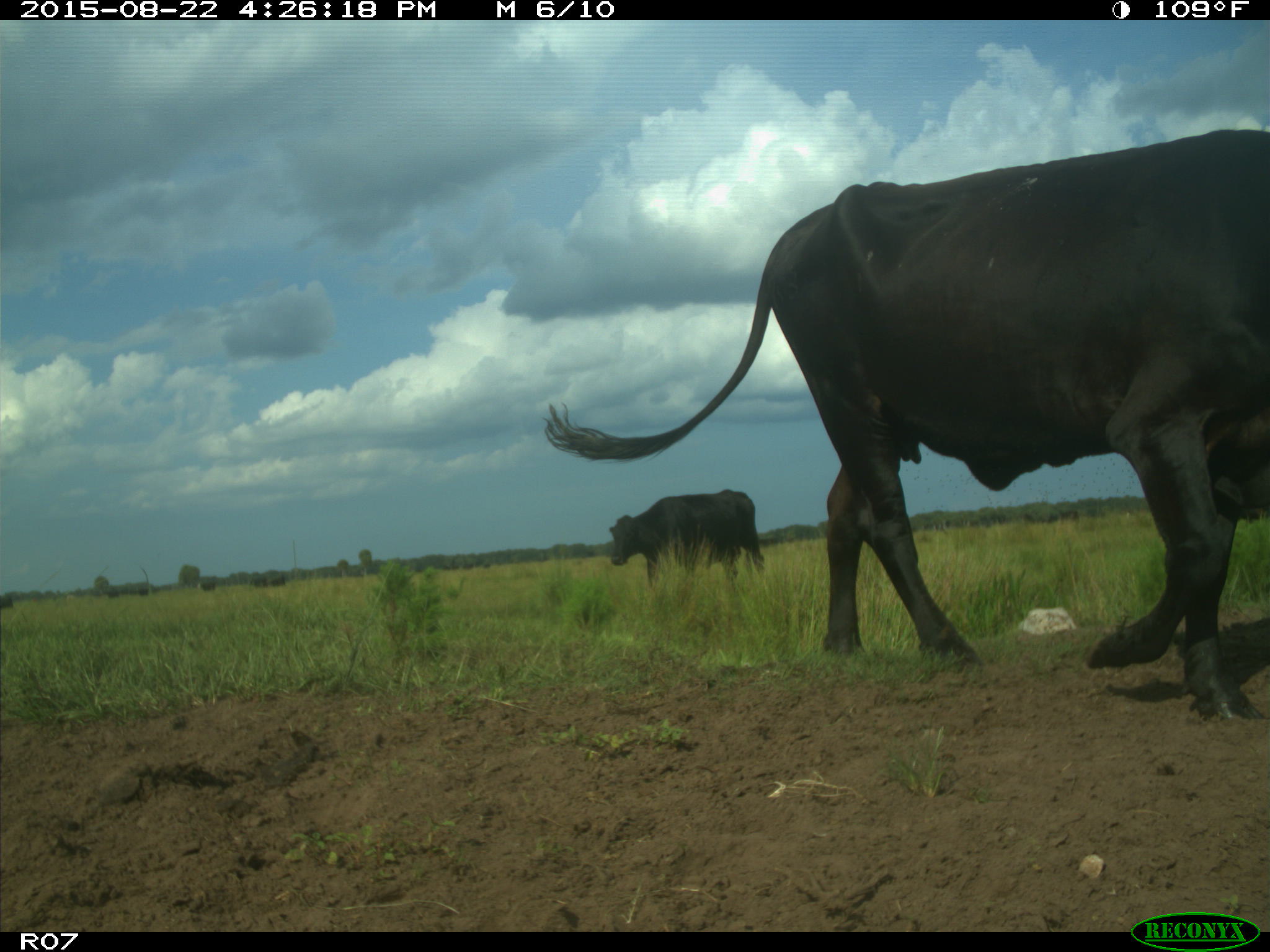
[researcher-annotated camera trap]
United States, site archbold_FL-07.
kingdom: Animalia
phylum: Chordata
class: Mammalia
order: Artiodactyla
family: Bovidae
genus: Bos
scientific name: Bos taurus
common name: domestic cow